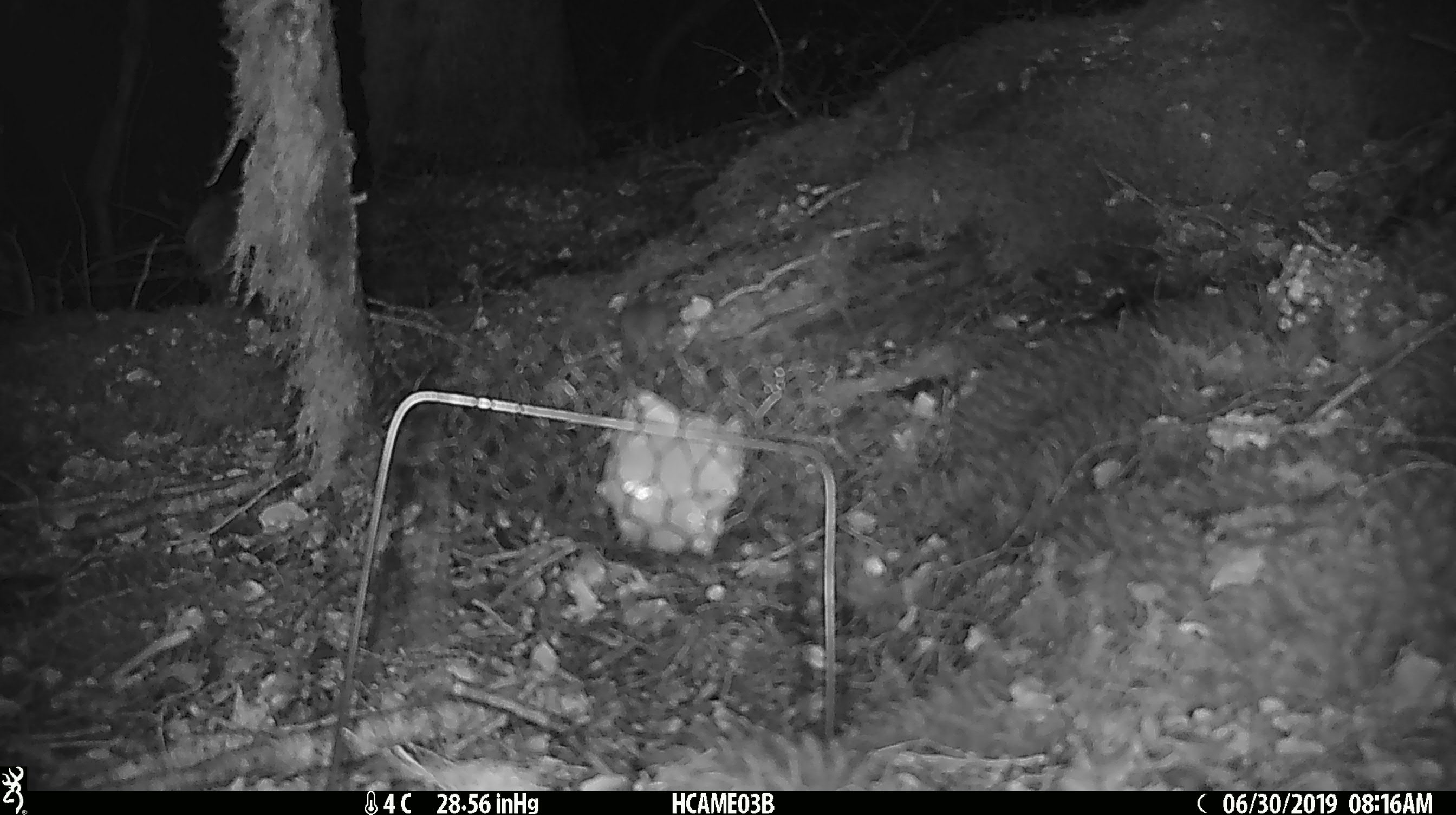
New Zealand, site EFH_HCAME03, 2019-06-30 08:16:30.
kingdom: Animalia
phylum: Chordata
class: Mammalia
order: Rodentia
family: Muridae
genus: Mus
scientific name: Mus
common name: mouse